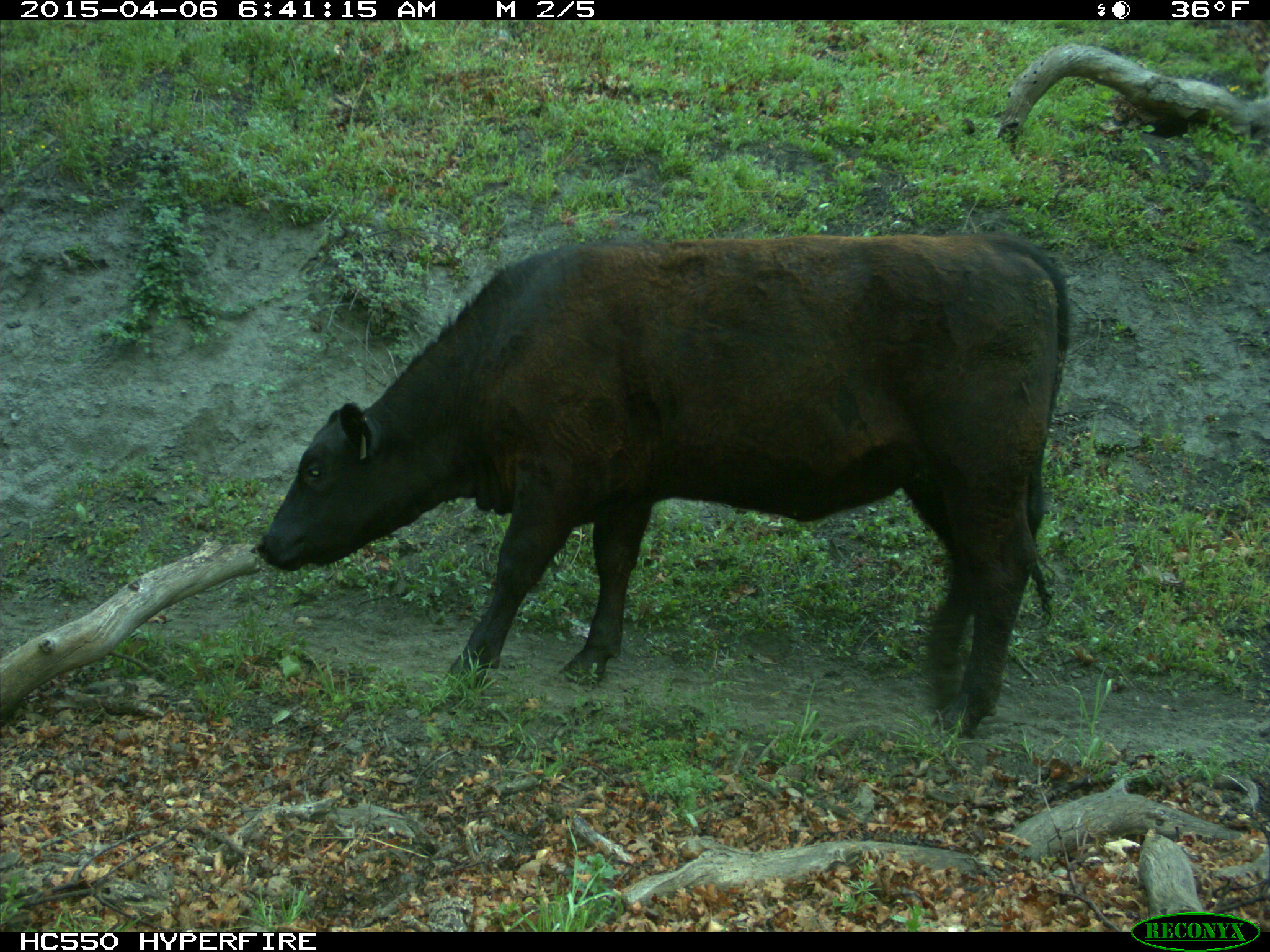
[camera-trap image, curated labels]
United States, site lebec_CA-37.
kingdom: Animalia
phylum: Chordata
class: Mammalia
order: Artiodactyla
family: Bovidae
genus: Bos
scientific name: Bos taurus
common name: domestic cow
Bos taurus (domestic cow).